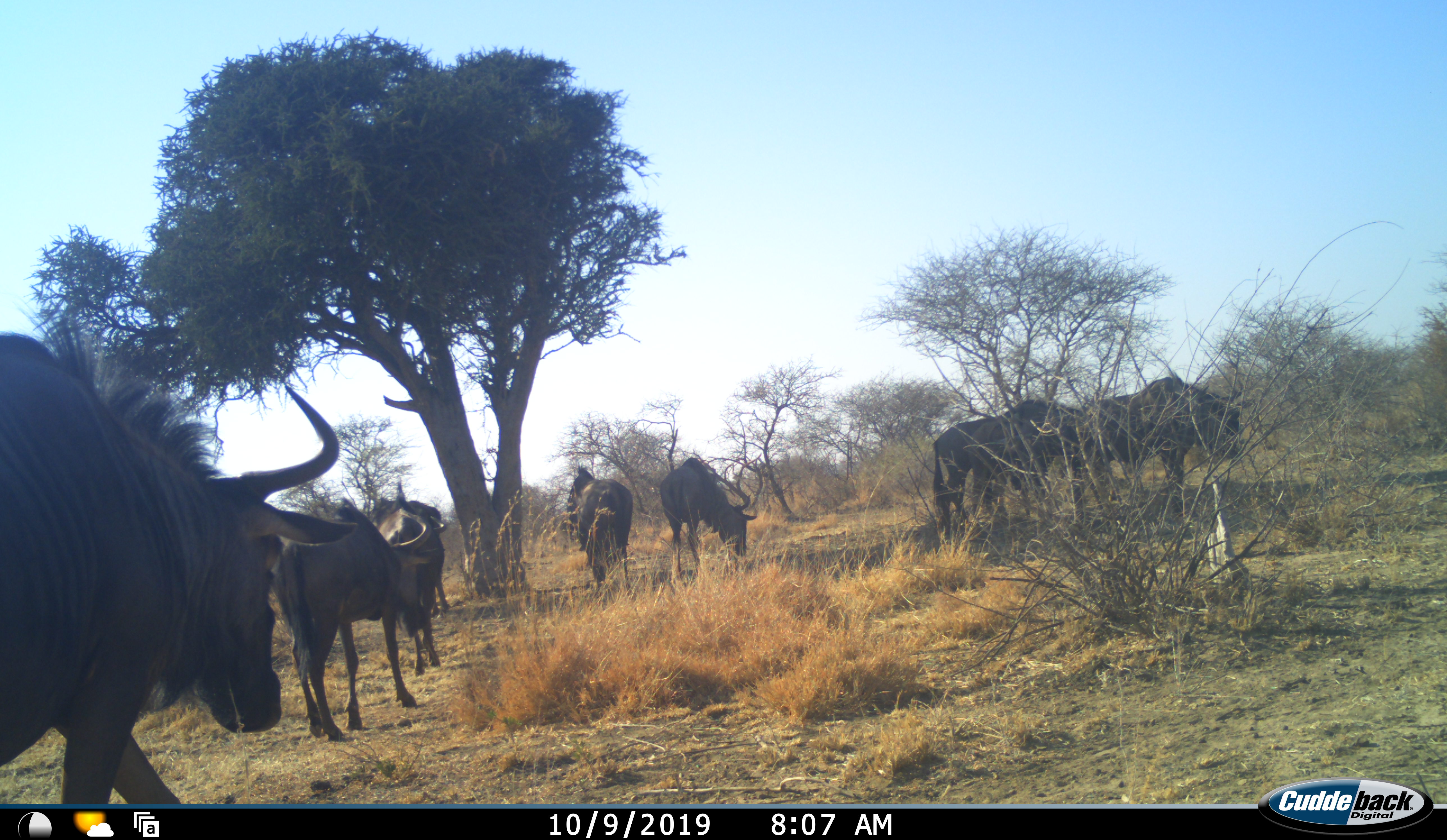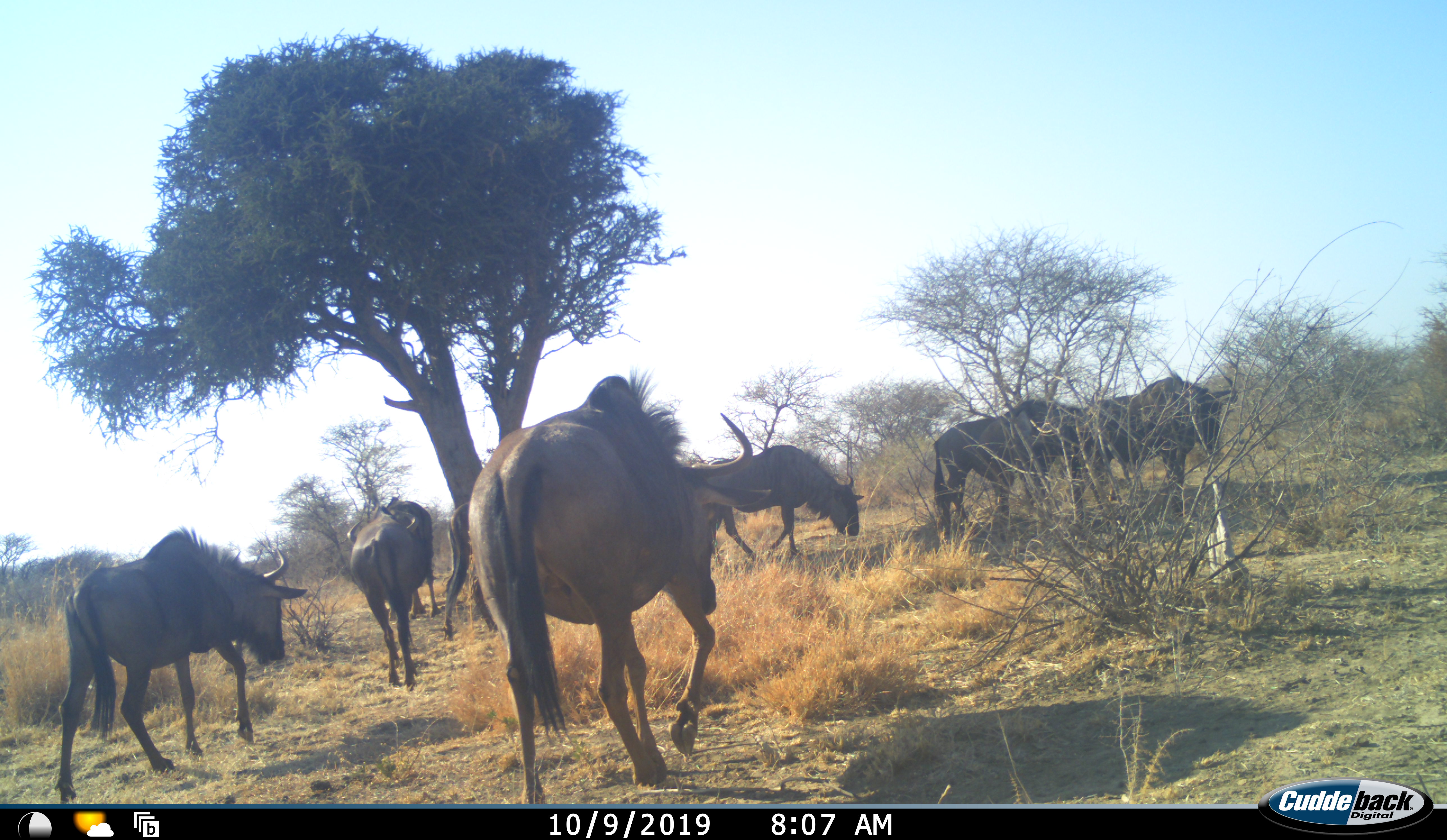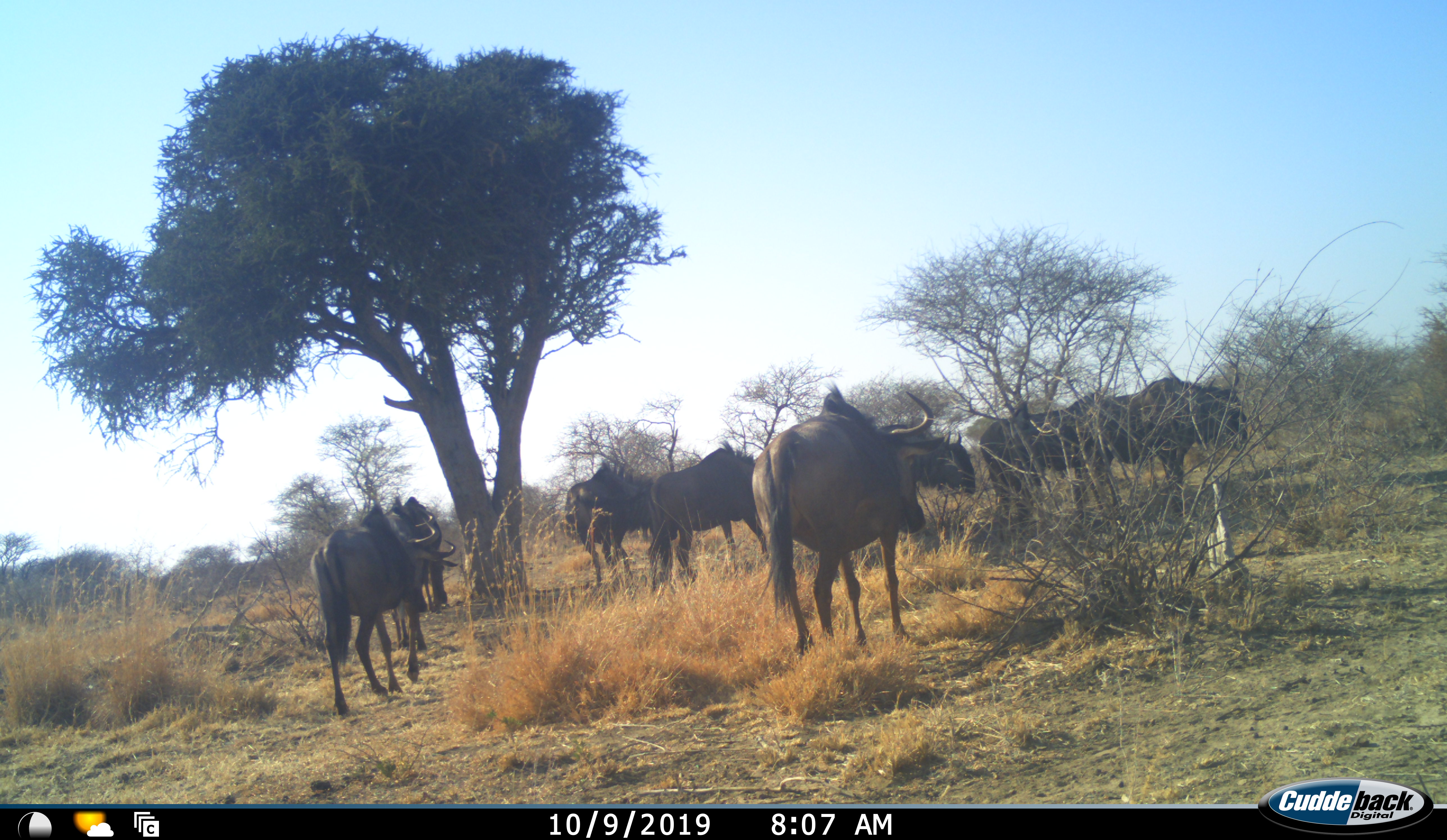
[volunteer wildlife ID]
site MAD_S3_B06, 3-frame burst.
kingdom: Animalia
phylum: Chordata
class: Mammalia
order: Artiodactyla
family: Bovidae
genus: Connochaetes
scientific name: Connochaetes taurinus taurinus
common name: blue wildebeest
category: wildebeestblue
Wildebeestblue (blue wildebeest) (Connochaetes taurinus taurinus), count 8. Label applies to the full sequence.